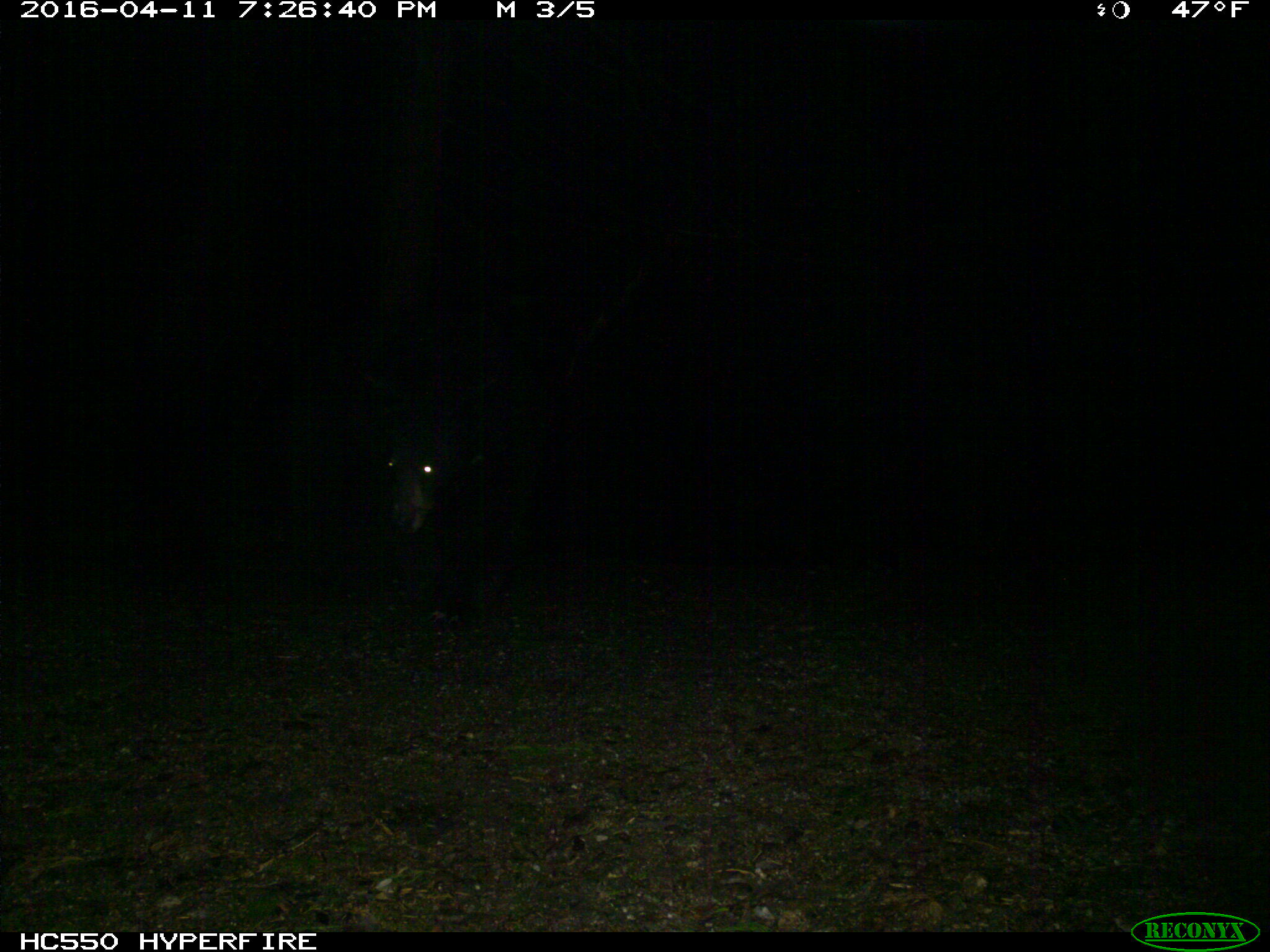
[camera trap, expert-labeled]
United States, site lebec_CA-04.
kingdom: Animalia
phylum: Chordata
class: Mammalia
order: Carnivora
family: Ursidae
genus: Ursus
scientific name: Ursus americanus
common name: american black bear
Ursus americanus (american black bear).